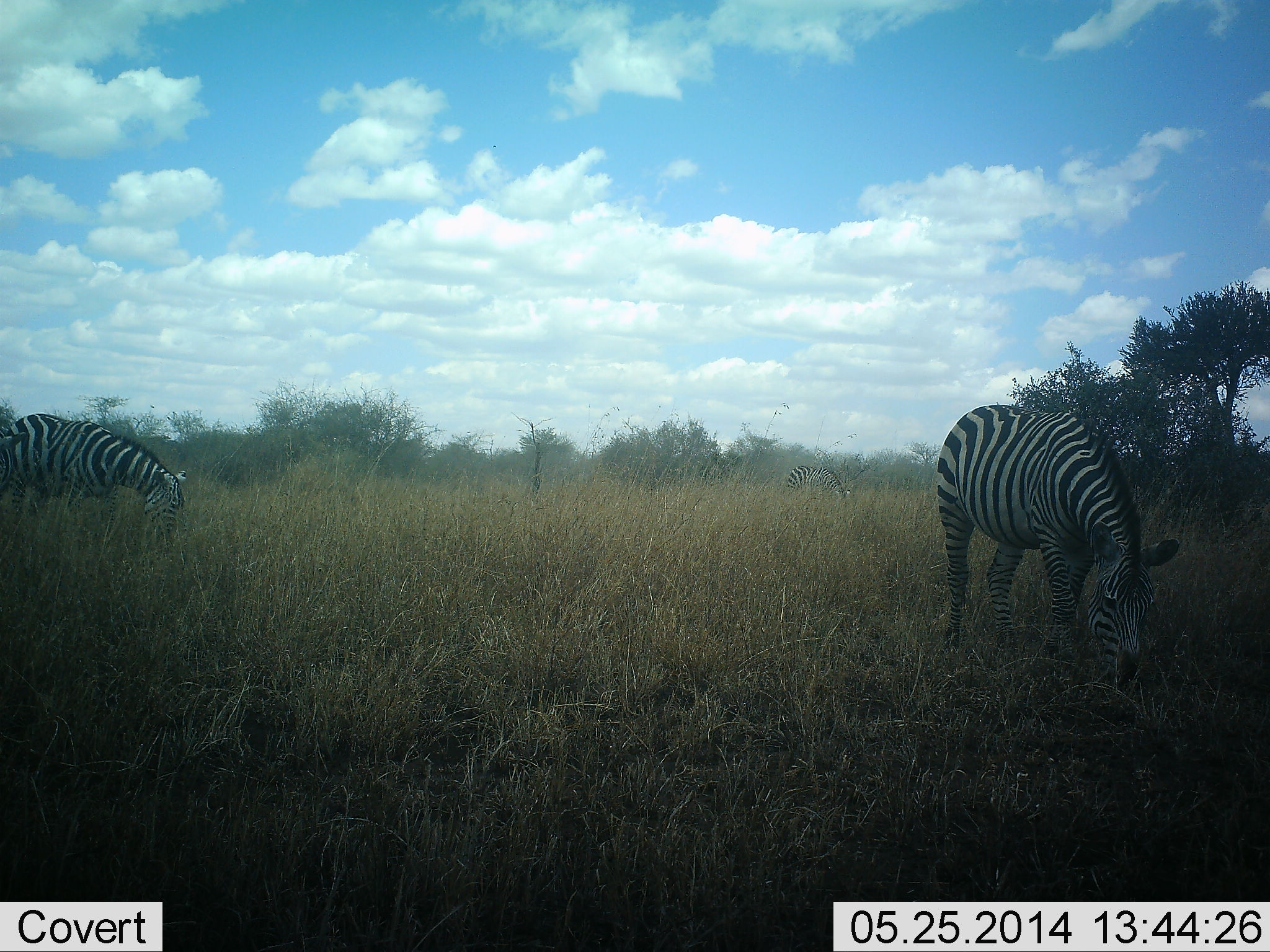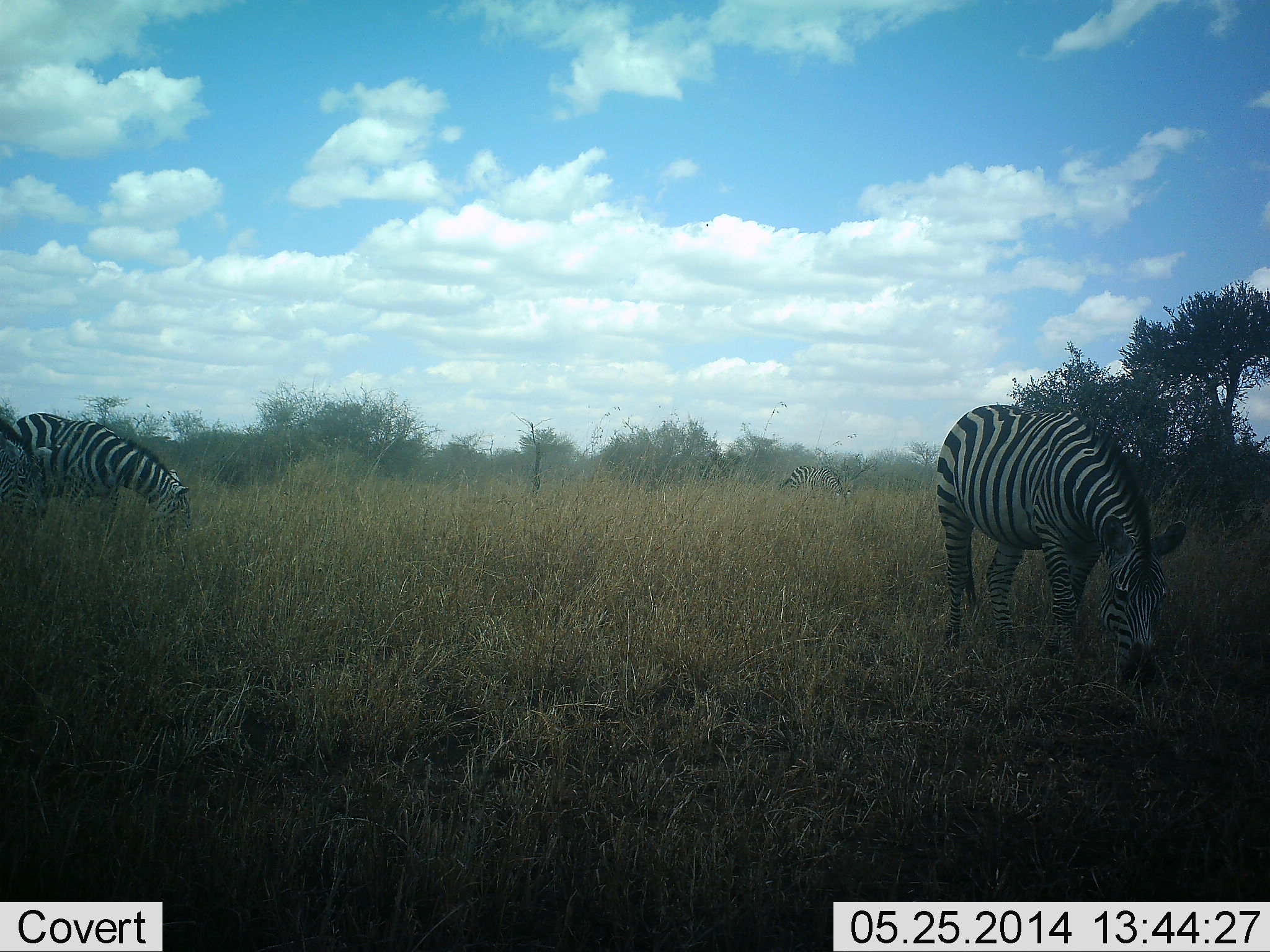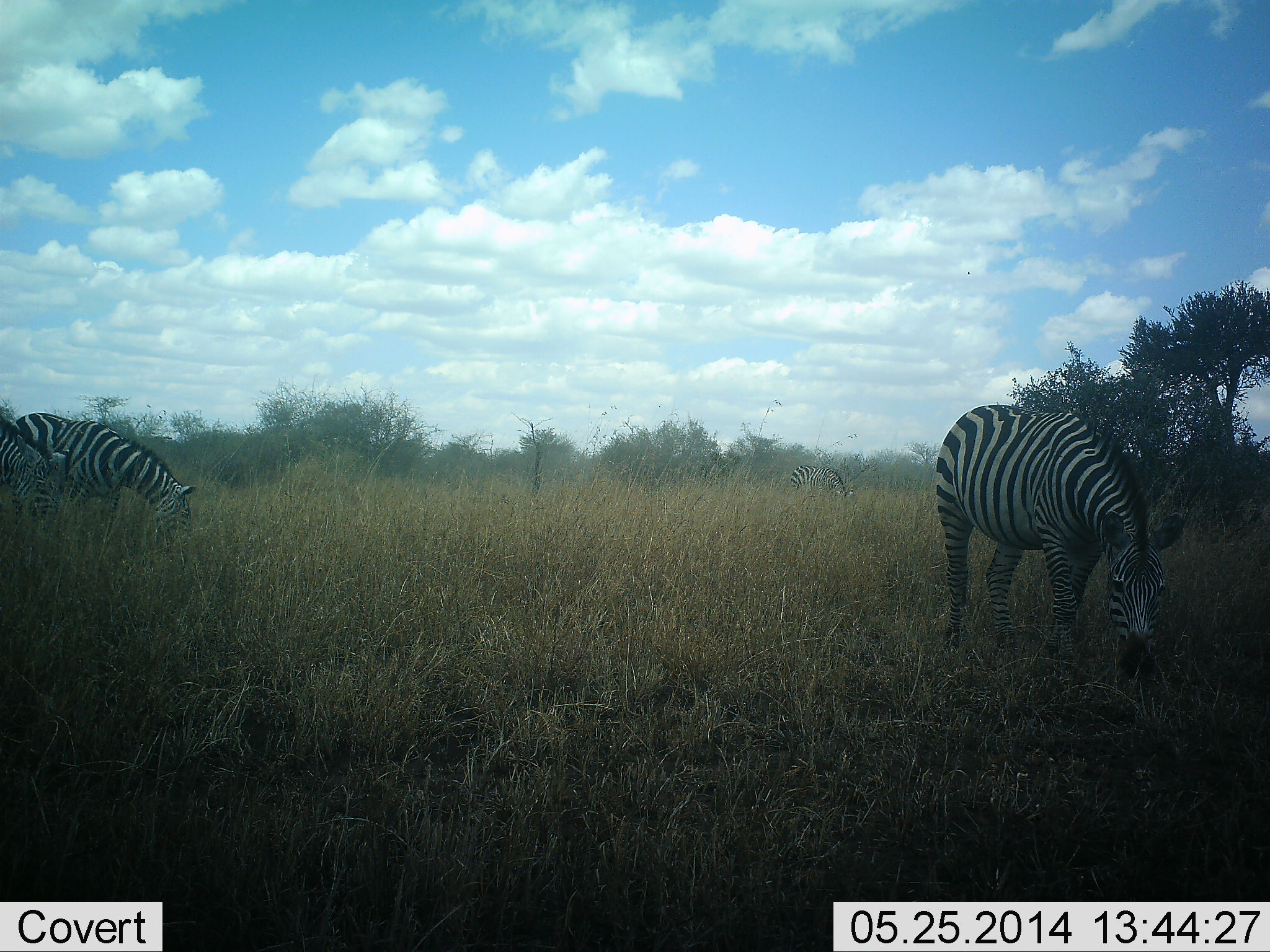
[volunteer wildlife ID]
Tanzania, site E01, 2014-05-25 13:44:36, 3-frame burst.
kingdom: Animalia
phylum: Chordata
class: Mammalia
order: Perissodactyla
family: Equidae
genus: Equus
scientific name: Equus quagga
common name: plains zebra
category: zebra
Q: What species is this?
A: Zebra (plains zebra) (Equus quagga).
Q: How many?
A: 4.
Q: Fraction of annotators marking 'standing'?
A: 20%.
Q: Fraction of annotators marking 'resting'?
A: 0%.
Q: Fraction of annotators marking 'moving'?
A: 10%.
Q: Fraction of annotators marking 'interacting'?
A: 0%.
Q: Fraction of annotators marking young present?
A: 0%.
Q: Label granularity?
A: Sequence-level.